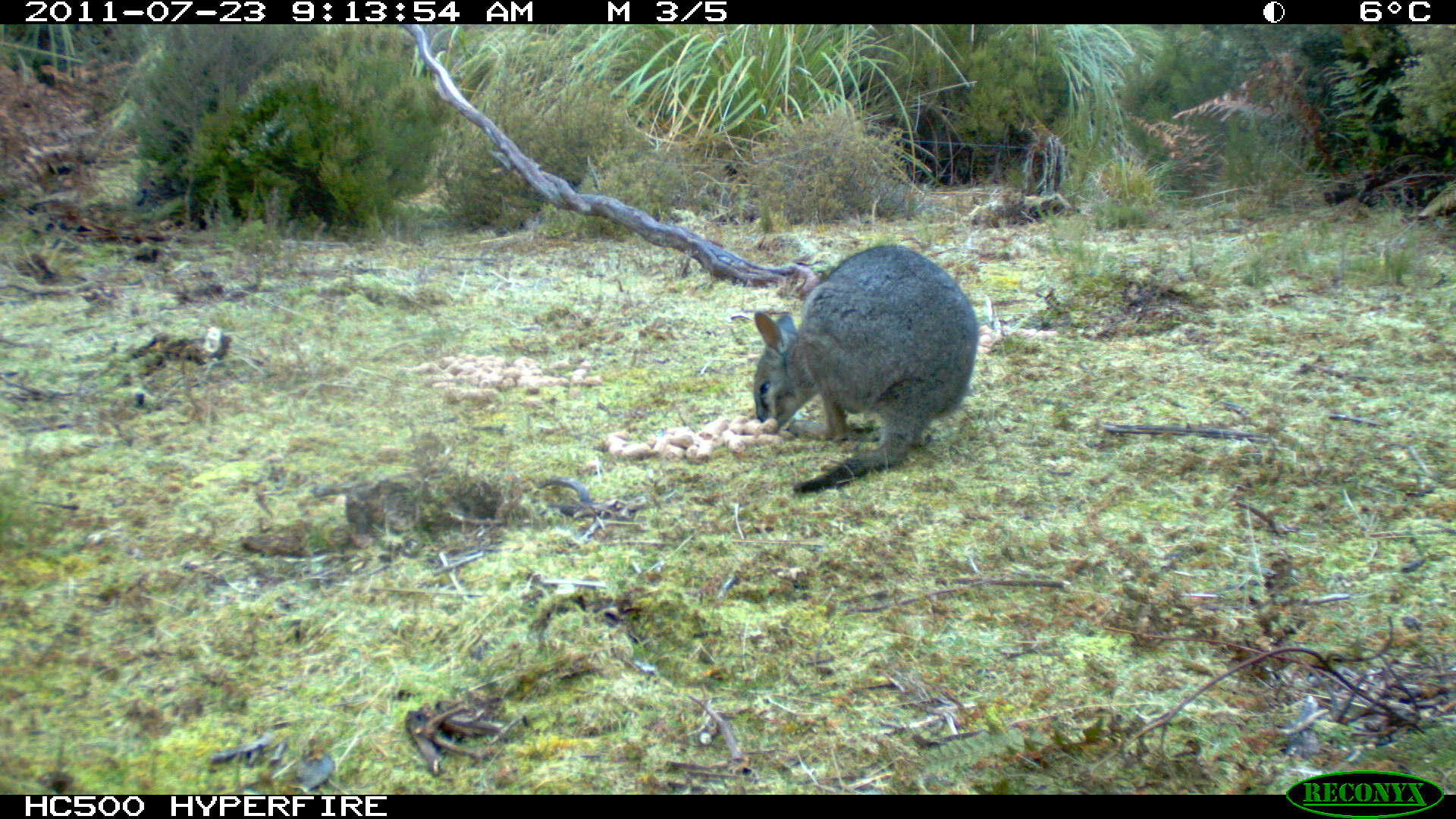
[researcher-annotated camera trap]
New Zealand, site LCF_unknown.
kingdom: Animalia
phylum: Chordata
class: Mammalia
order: Diprotodontia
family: Macropodidae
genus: Notamacropus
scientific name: Notamacropus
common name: wallaby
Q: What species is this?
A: Wallaby (Notamacropus).